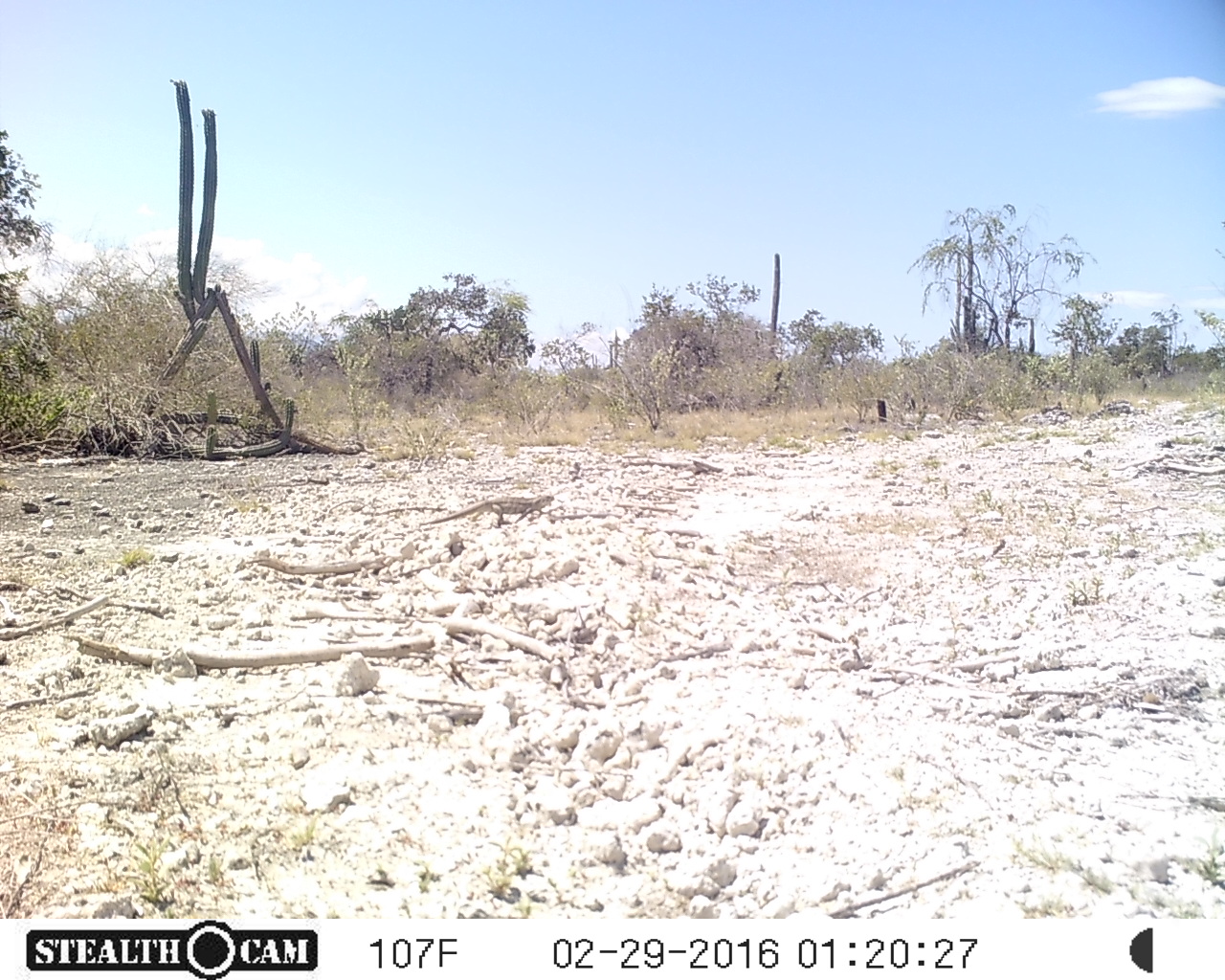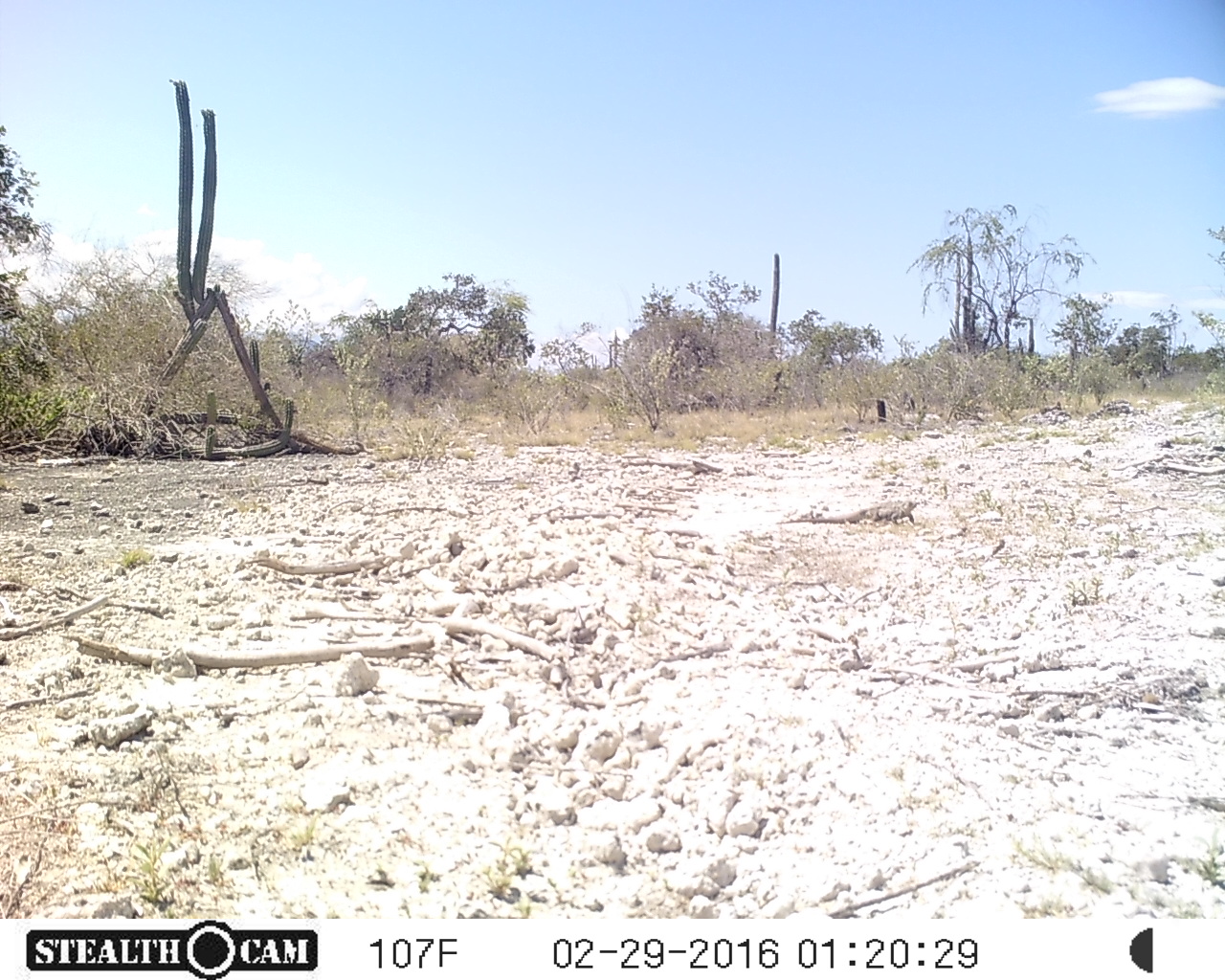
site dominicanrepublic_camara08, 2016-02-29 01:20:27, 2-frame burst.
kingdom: Animalia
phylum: Chordata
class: Reptilia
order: Squamata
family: Iguanidae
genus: Iguana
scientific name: Iguana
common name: typical iguanas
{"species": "Iguana (typical iguanas)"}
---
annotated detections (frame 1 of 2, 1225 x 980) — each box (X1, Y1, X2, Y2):
iguana: (413, 487, 553, 529)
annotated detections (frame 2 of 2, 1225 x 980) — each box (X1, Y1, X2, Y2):
iguana: (800, 492, 922, 527)